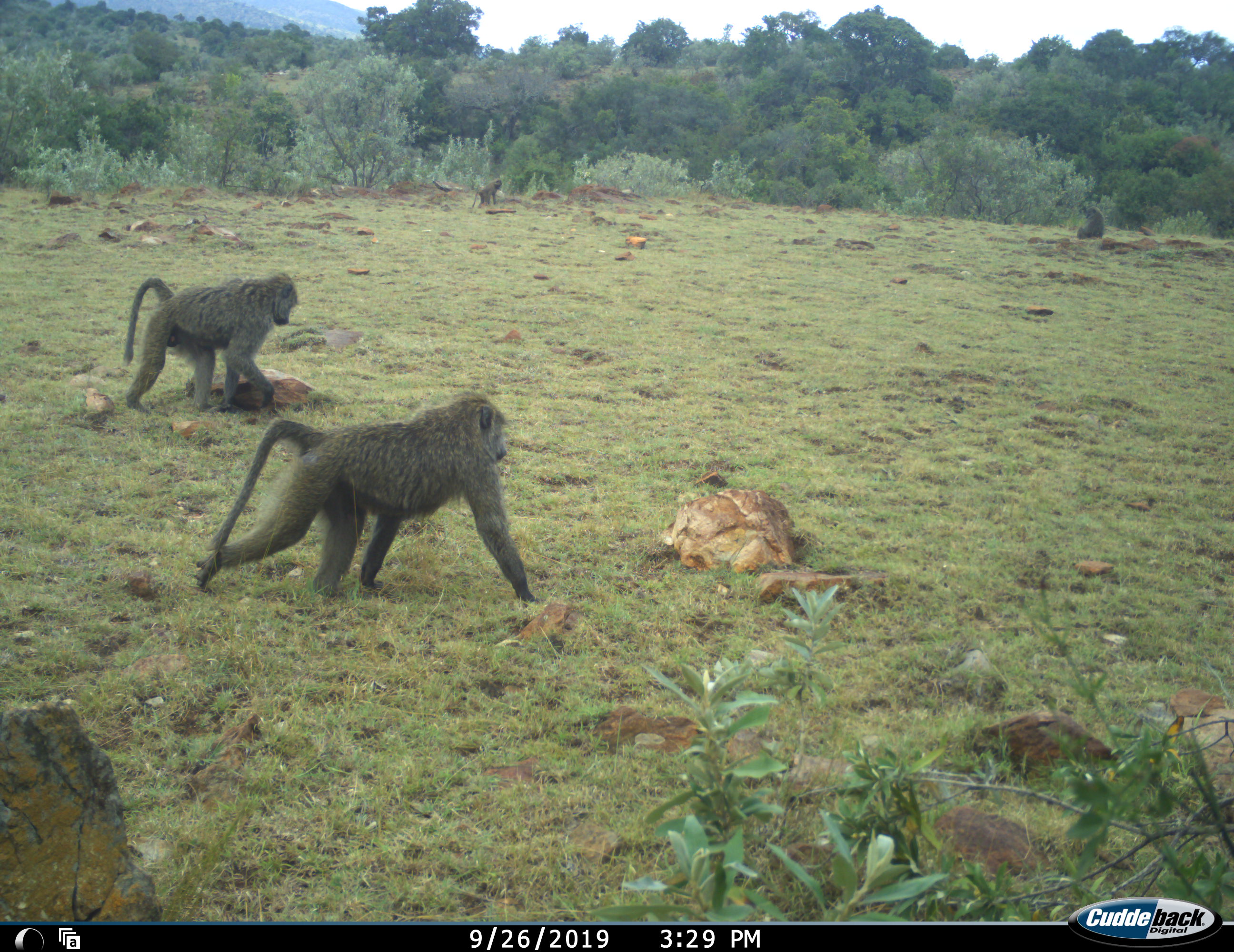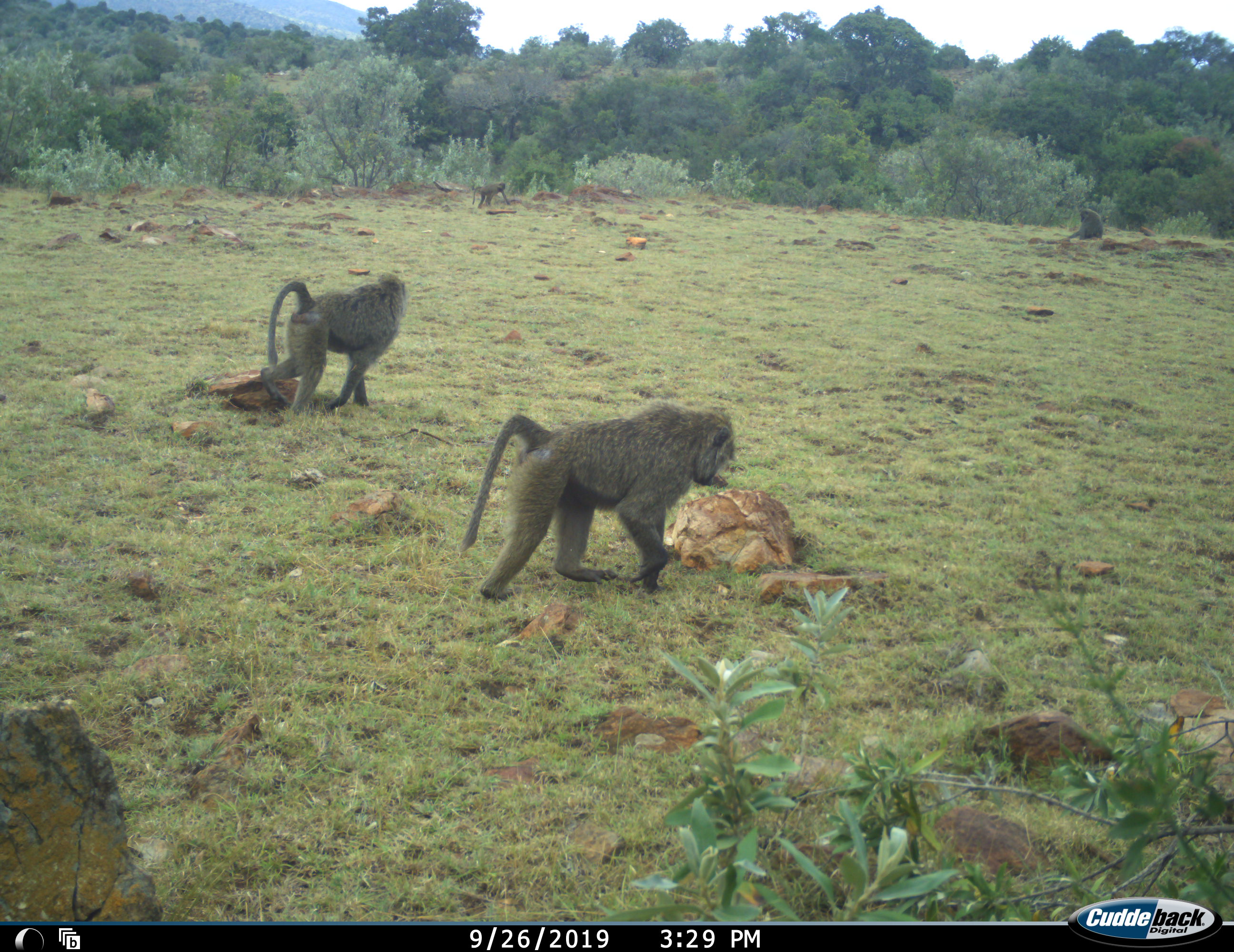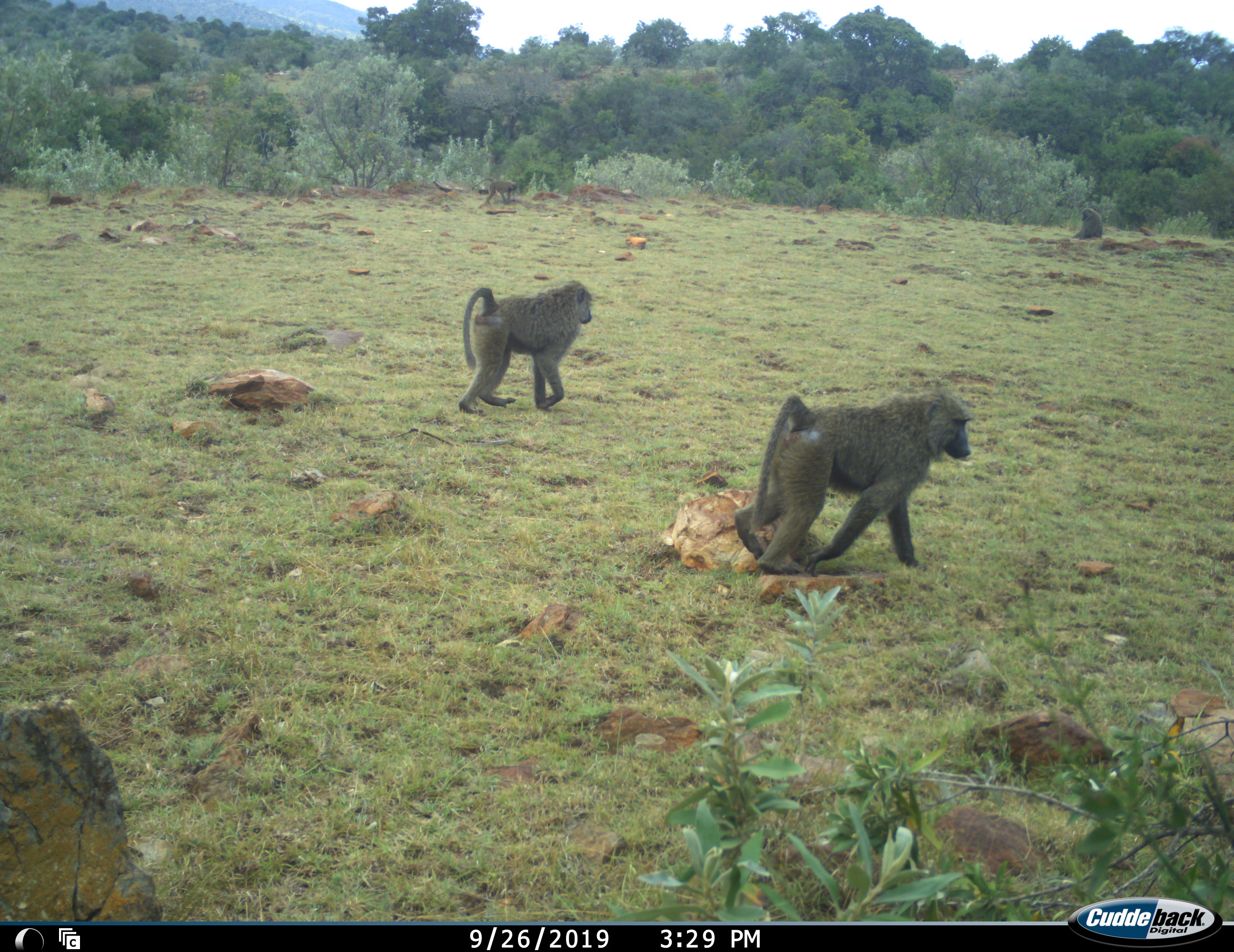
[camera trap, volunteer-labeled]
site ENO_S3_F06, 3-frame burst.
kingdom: Animalia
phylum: Chordata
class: Mammalia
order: Primates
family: Cercopithecidae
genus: Papio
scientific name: Papio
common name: baboon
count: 4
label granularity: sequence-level